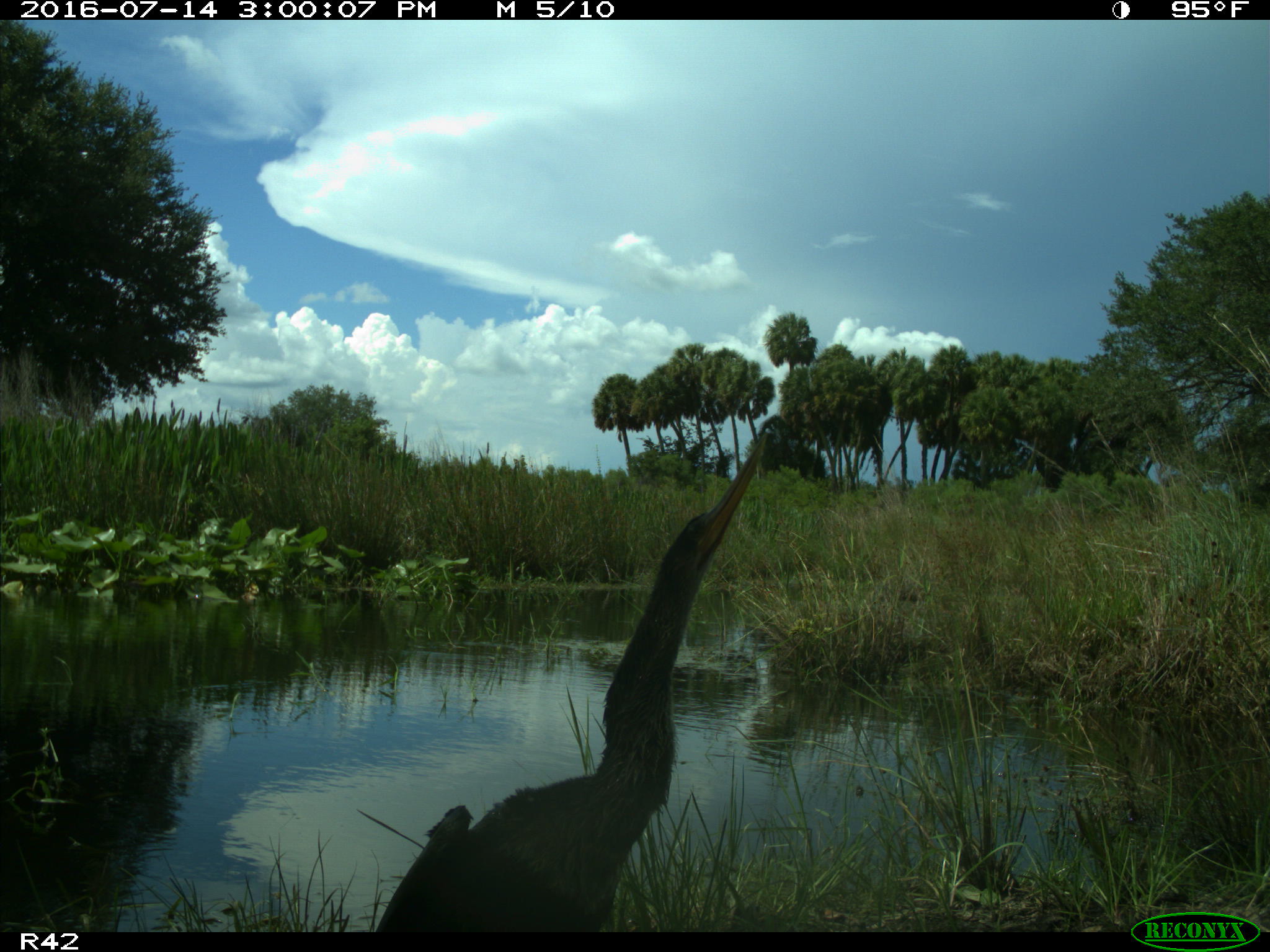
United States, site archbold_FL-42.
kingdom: Animalia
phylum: Chordata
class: Aves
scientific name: Aves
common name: birds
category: unidentified bird